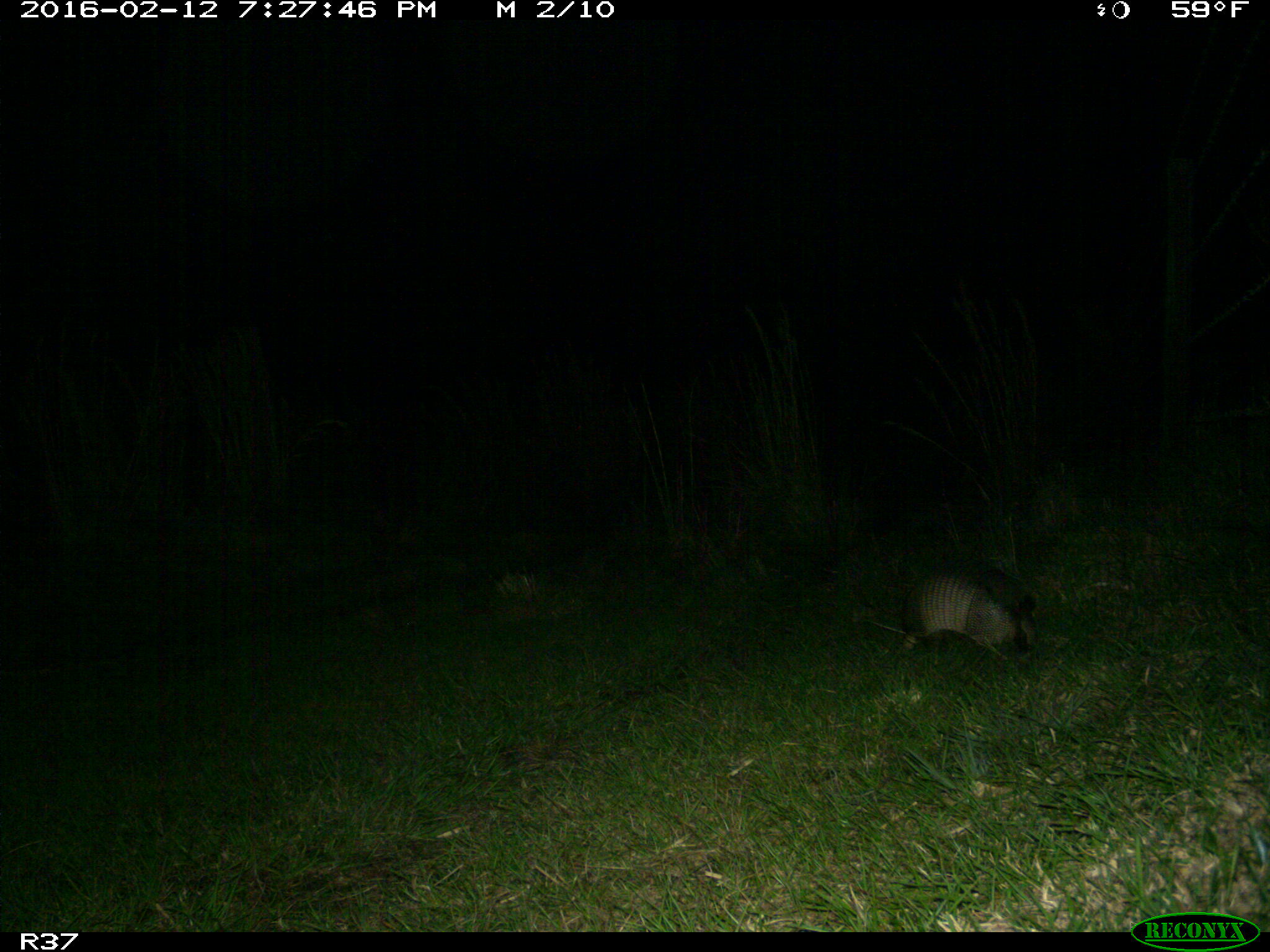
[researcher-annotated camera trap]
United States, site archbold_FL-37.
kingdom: Animalia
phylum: Chordata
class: Mammalia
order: Cingulata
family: Dasypodidae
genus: Dasypus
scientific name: Dasypus novemcinctus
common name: nine-banded armadillo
Dasypus novemcinctus (nine-banded armadillo).